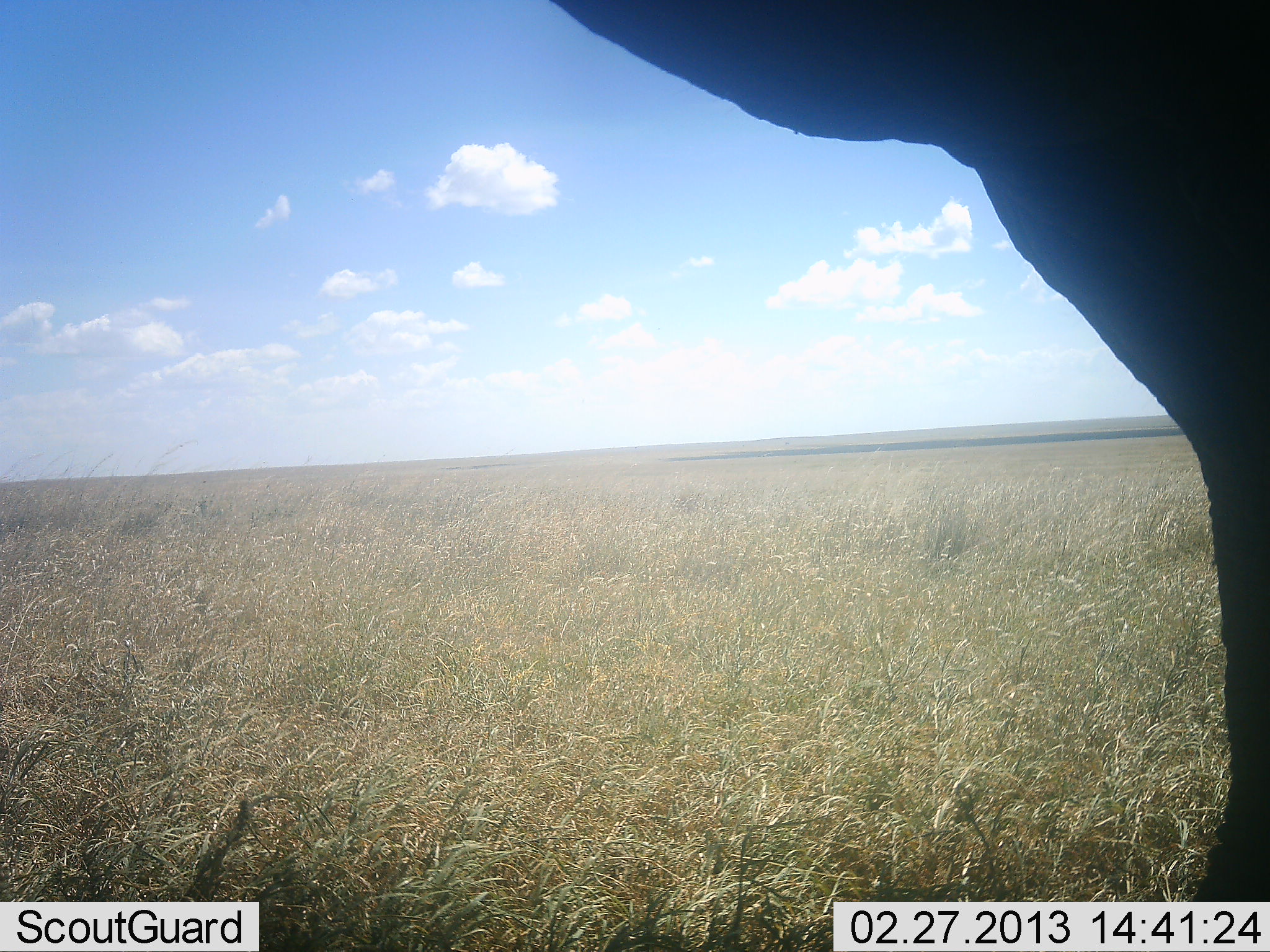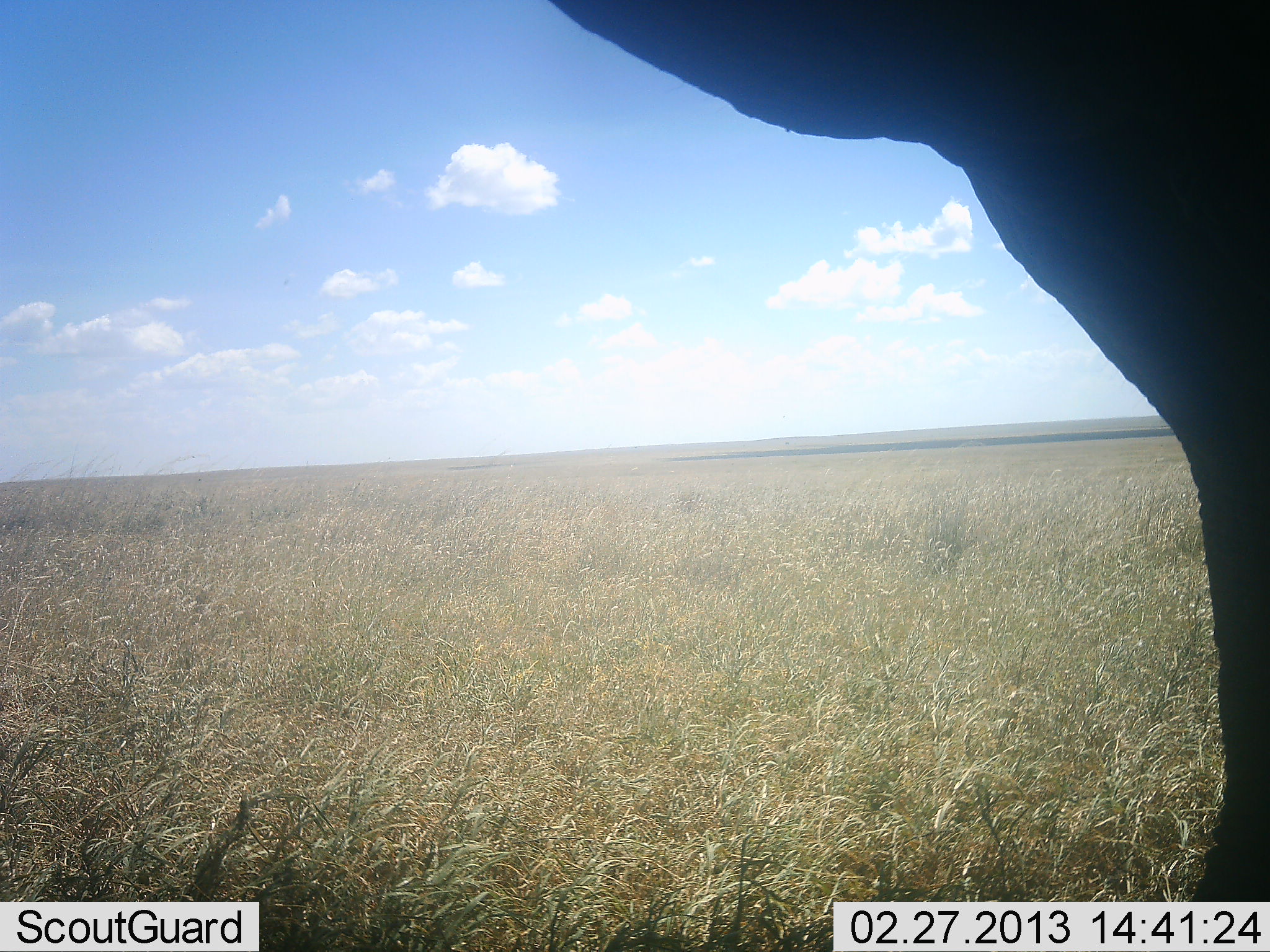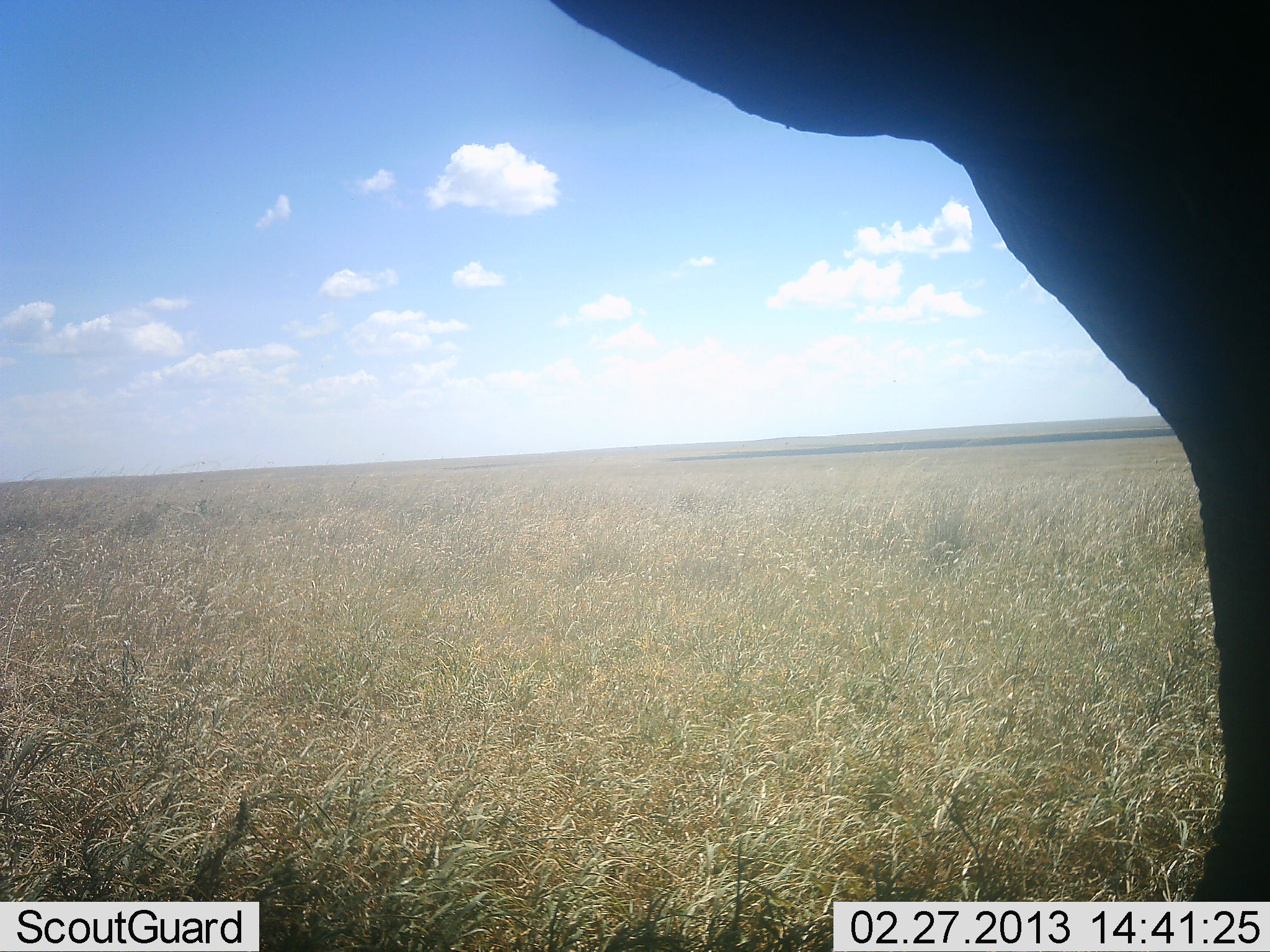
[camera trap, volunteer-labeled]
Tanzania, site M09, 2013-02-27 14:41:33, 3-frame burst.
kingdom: Animalia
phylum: Chordata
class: Mammalia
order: Proboscidea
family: Elephantidae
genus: Loxodonta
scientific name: Loxodonta africana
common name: african bush elephant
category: elephant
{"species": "elephant (african bush elephant) (Loxodonta africana)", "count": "1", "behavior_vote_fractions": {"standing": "93%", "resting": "0%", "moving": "0%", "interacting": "0%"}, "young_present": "0%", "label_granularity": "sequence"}